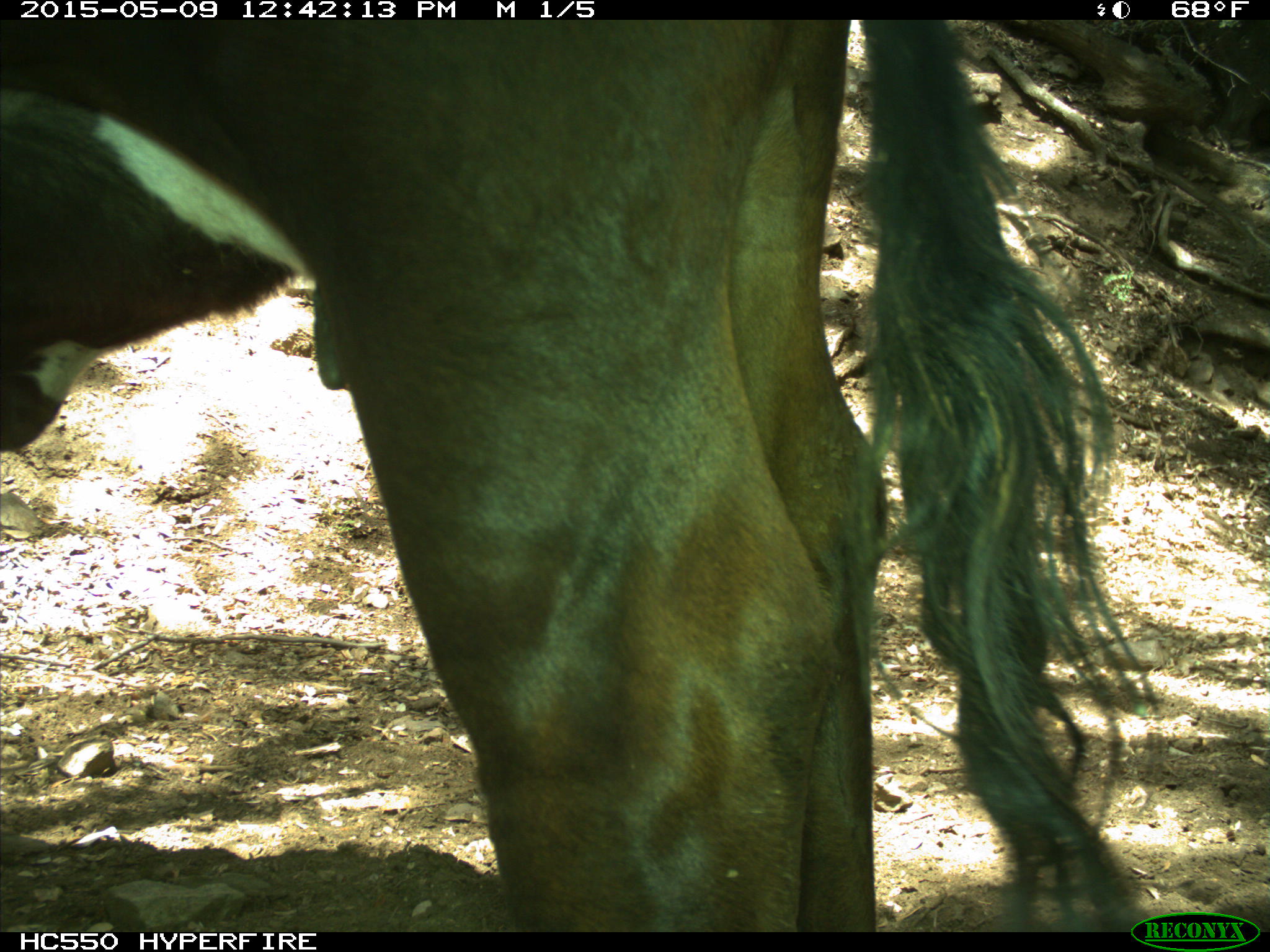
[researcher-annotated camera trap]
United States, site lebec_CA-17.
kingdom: Animalia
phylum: Chordata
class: Mammalia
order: Artiodactyla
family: Bovidae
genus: Bos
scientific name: Bos taurus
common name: domestic cow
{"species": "Bos taurus (domestic cow)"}